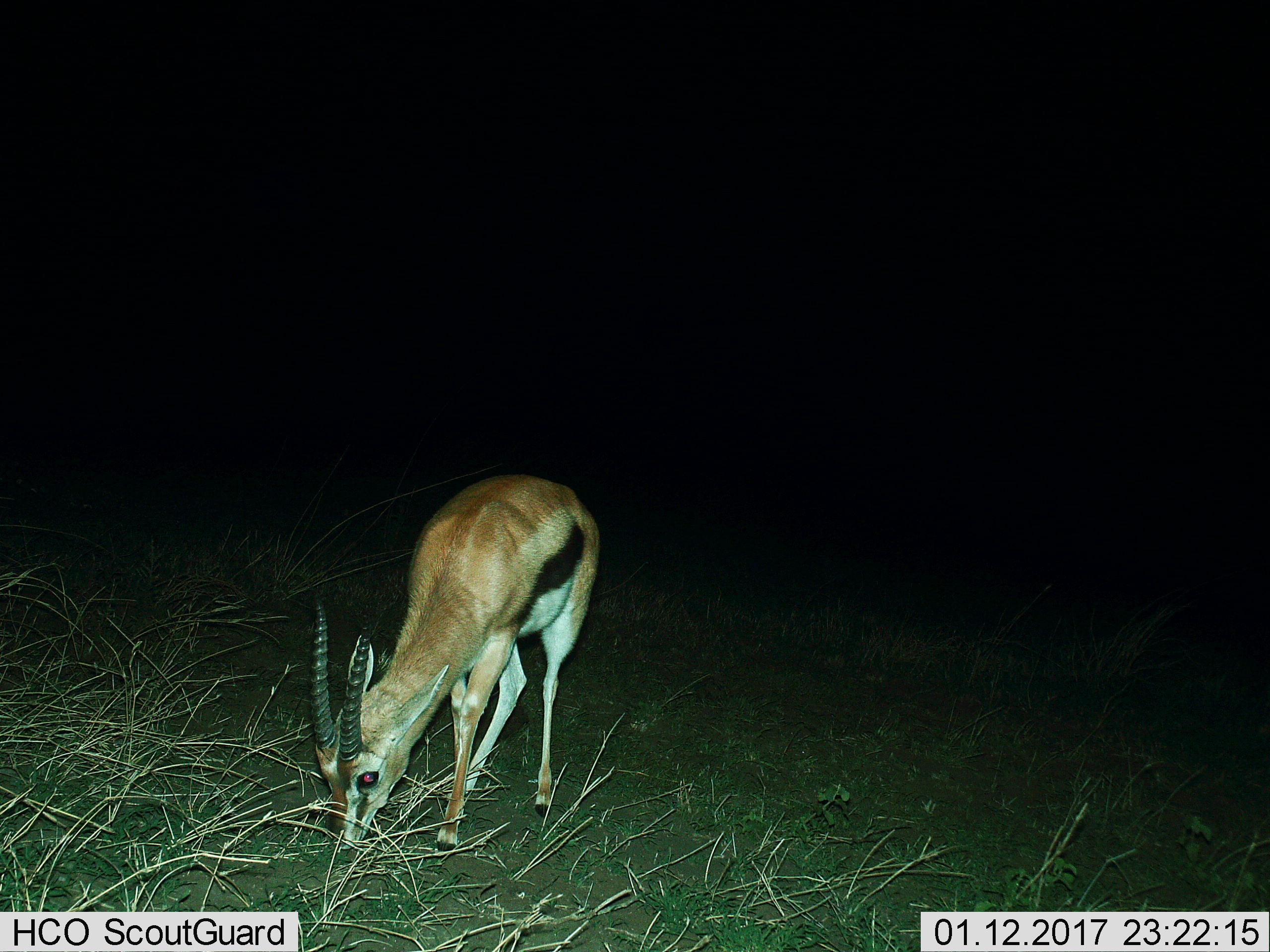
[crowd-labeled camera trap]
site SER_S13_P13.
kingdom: Animalia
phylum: Chordata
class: Mammalia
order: Artiodactyla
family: Bovidae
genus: Eudorcas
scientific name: Eudorcas thomsonii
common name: thomson's gazelle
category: gazellethomsons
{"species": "gazellethomsons (thomson's gazelle) (Eudorcas thomsonii)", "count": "1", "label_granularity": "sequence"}